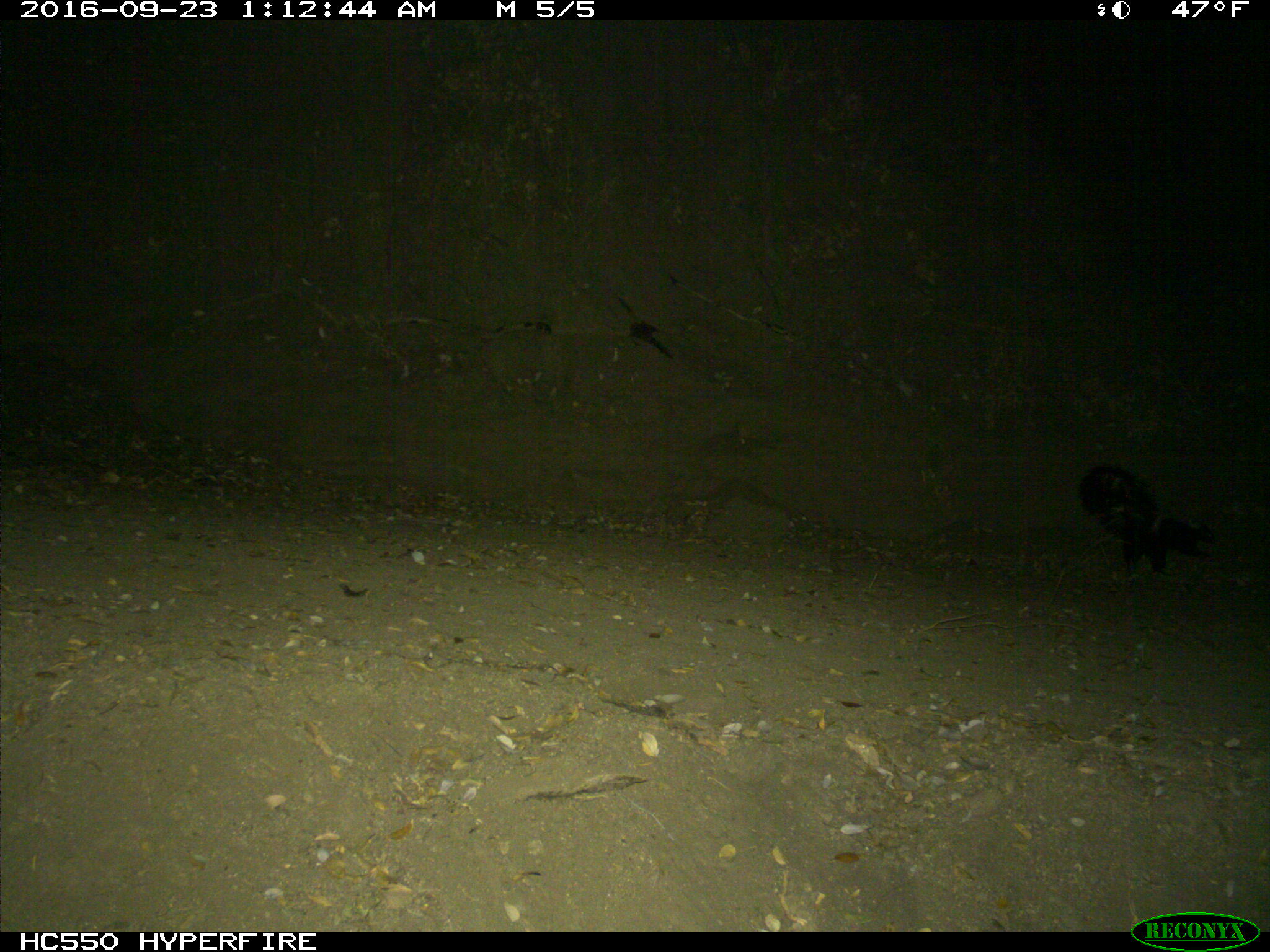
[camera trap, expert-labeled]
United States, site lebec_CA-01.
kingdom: Animalia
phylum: Chordata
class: Mammalia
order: Carnivora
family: Mephitidae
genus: Mephitis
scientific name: Mephitis mephitis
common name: striped skunk